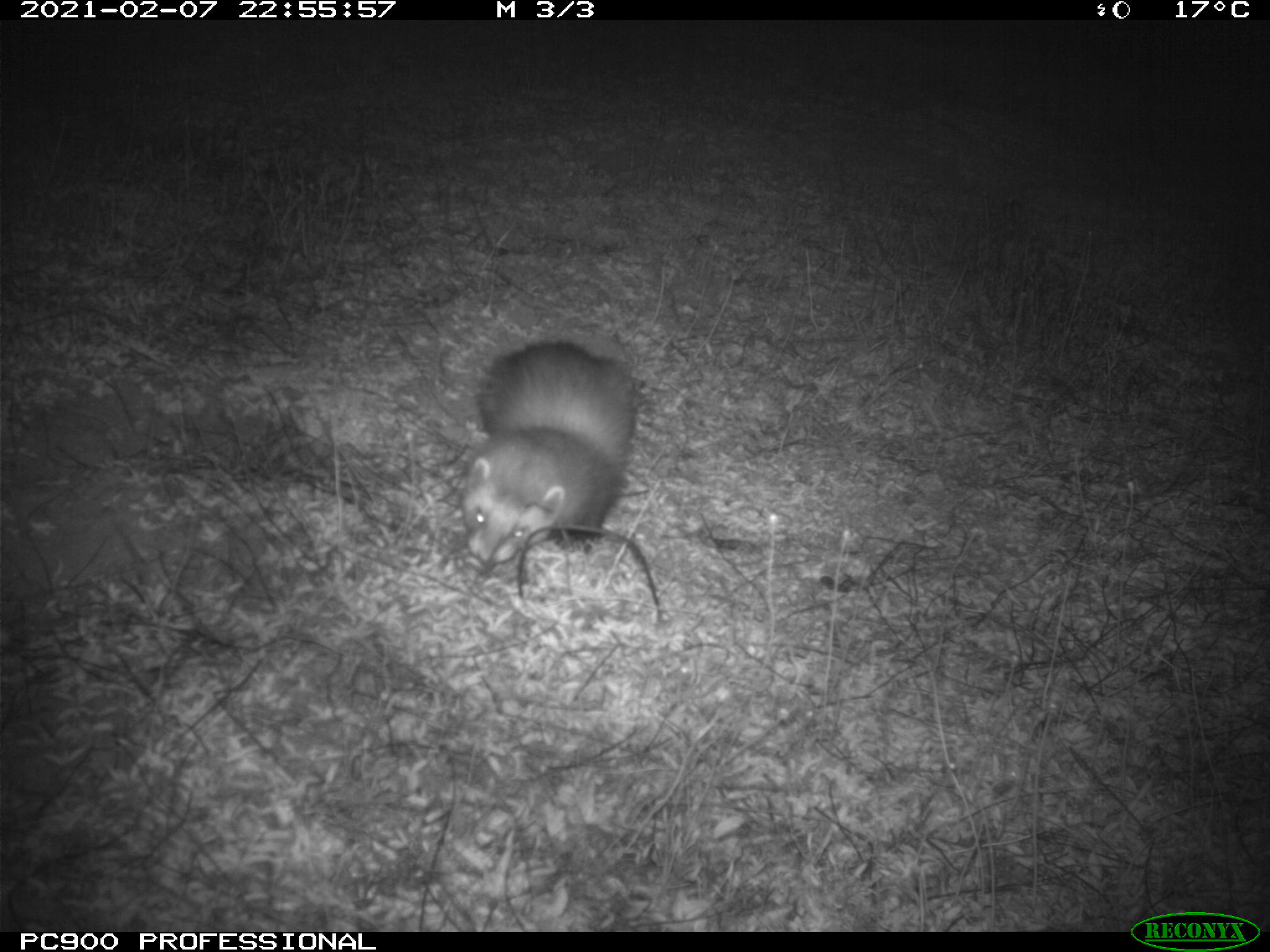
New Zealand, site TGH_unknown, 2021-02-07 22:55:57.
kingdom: Animalia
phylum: Chordata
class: Mammalia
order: Carnivora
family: Mustelidae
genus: Mustela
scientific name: Mustela furo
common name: ferret